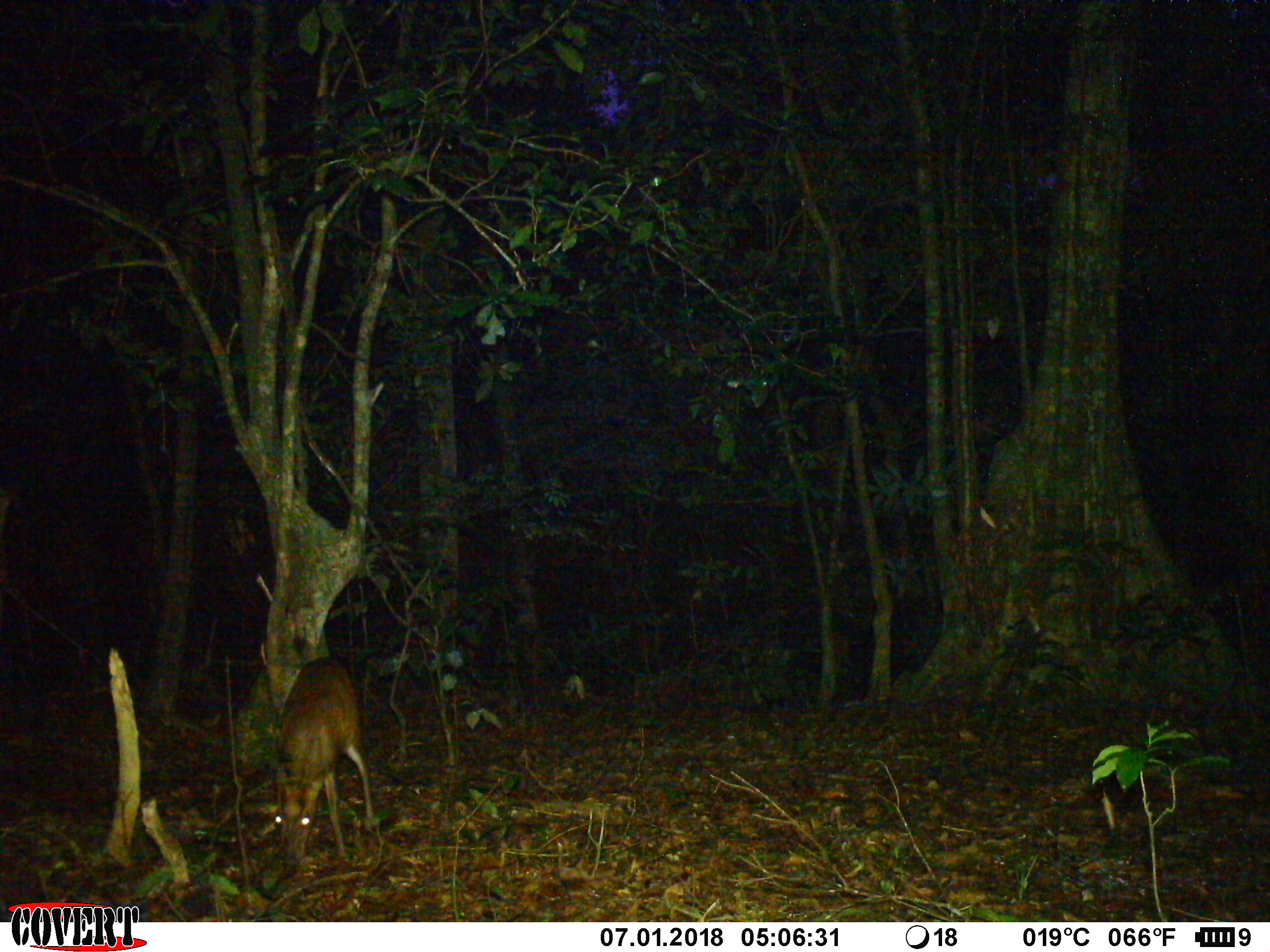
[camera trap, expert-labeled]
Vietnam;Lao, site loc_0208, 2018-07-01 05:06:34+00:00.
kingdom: Animalia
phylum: Chordata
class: Mammalia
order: Artiodactyla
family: Cervidae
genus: Muntiacus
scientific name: Muntiacus rooseveltorum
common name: roosevelt's muntjac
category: roosevelts muntjac group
Roosevelts muntjac group (roosevelt's muntjac) (Muntiacus rooseveltorum). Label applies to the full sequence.